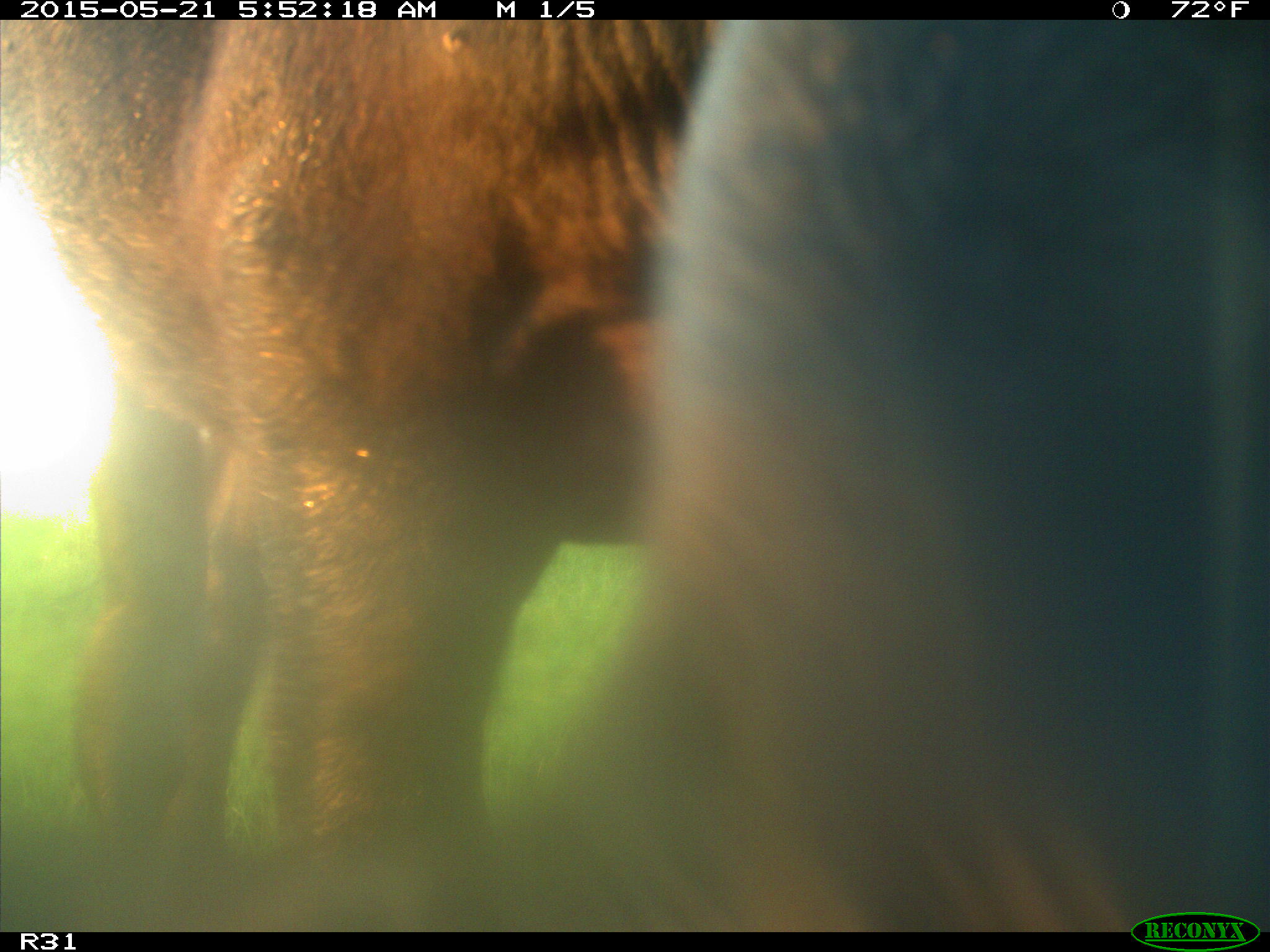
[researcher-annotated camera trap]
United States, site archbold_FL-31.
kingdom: Animalia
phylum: Chordata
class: Mammalia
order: Artiodactyla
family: Bovidae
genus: Bos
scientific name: Bos taurus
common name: domestic cow